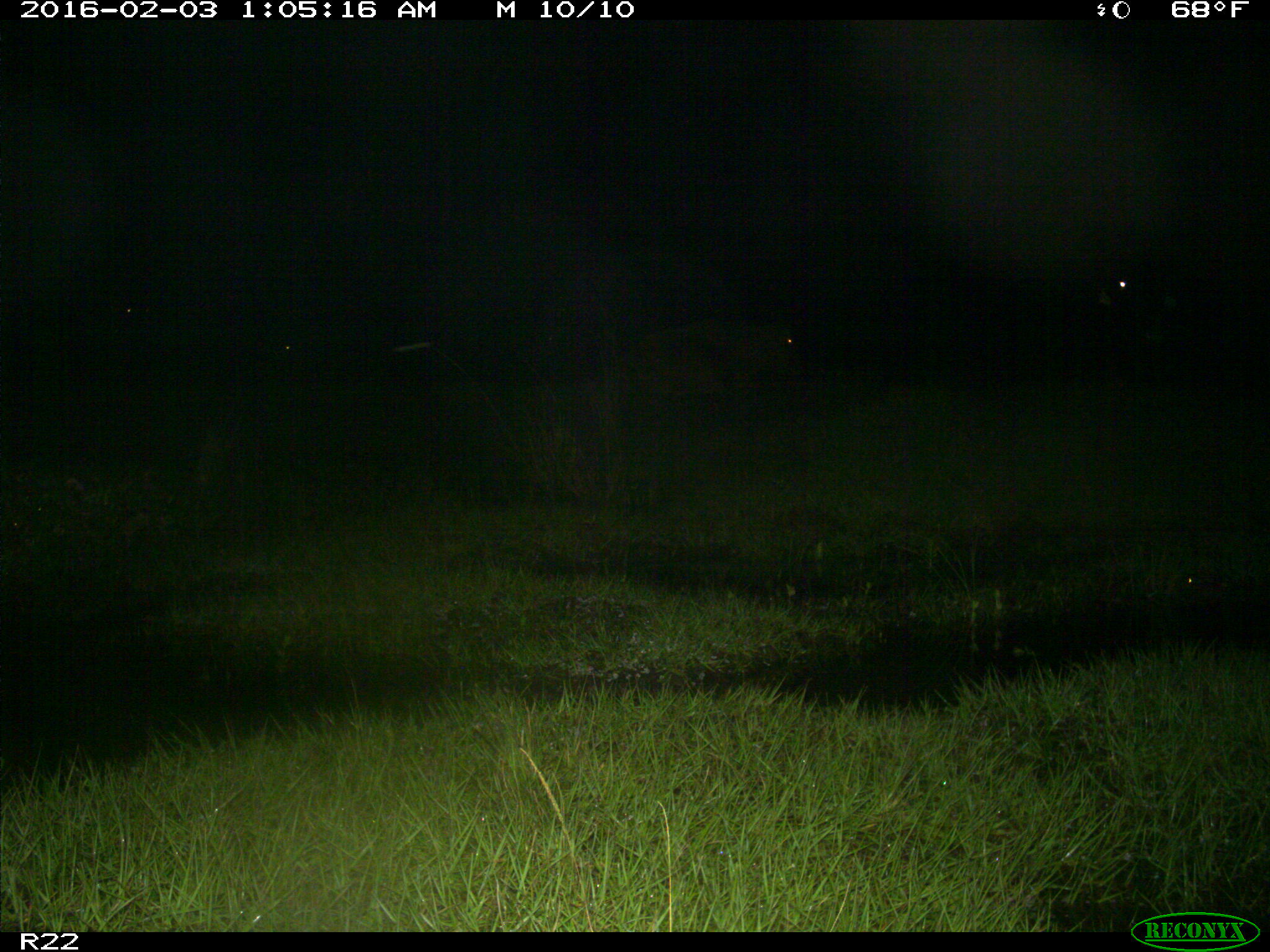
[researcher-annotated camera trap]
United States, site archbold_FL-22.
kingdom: Animalia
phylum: Chordata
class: Mammalia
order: Artiodactyla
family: Cervidae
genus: Odocoileus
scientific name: Odocoileus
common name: deer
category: unidentified deer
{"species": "unidentified deer (deer) (Odocoileus)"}